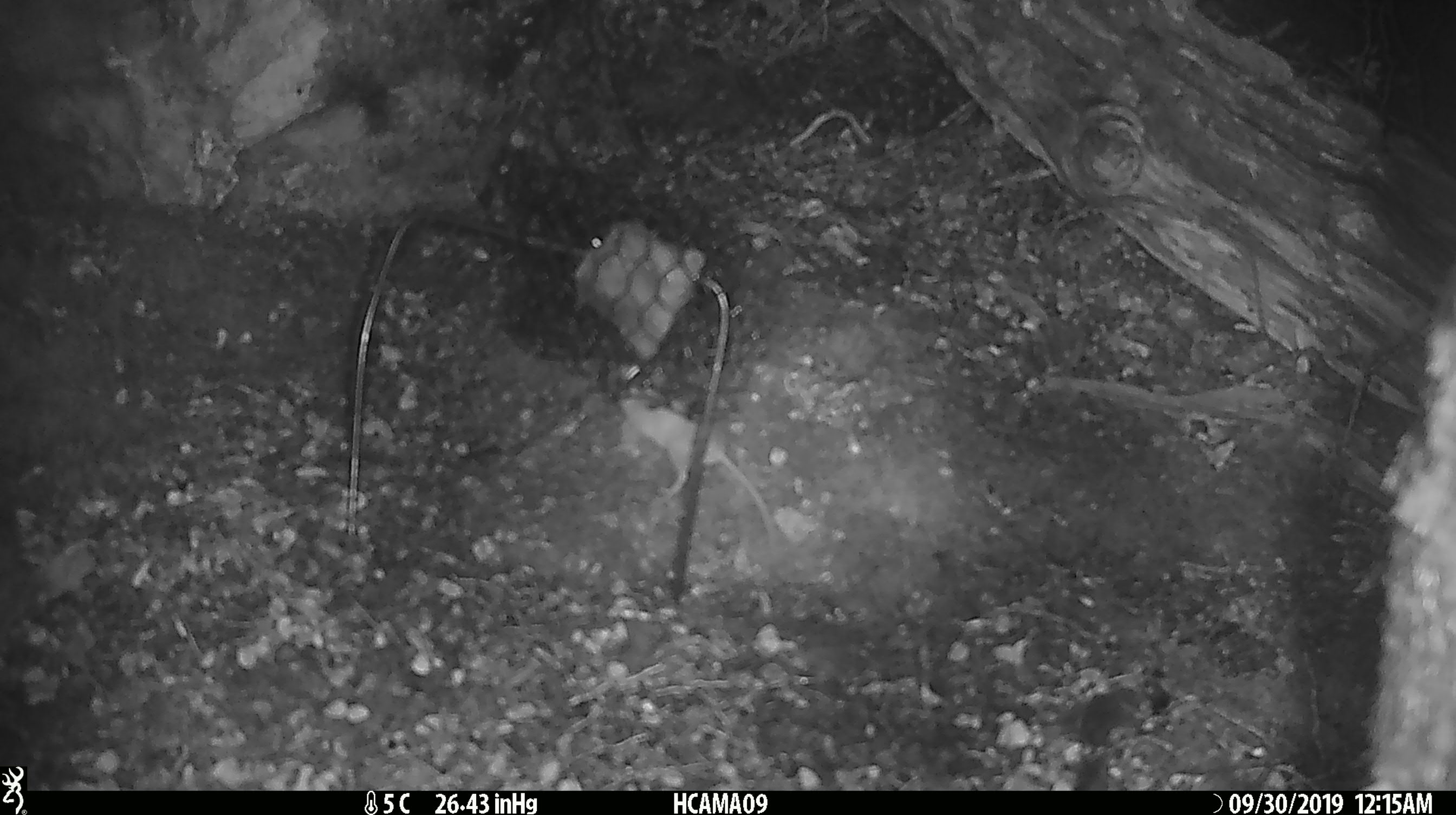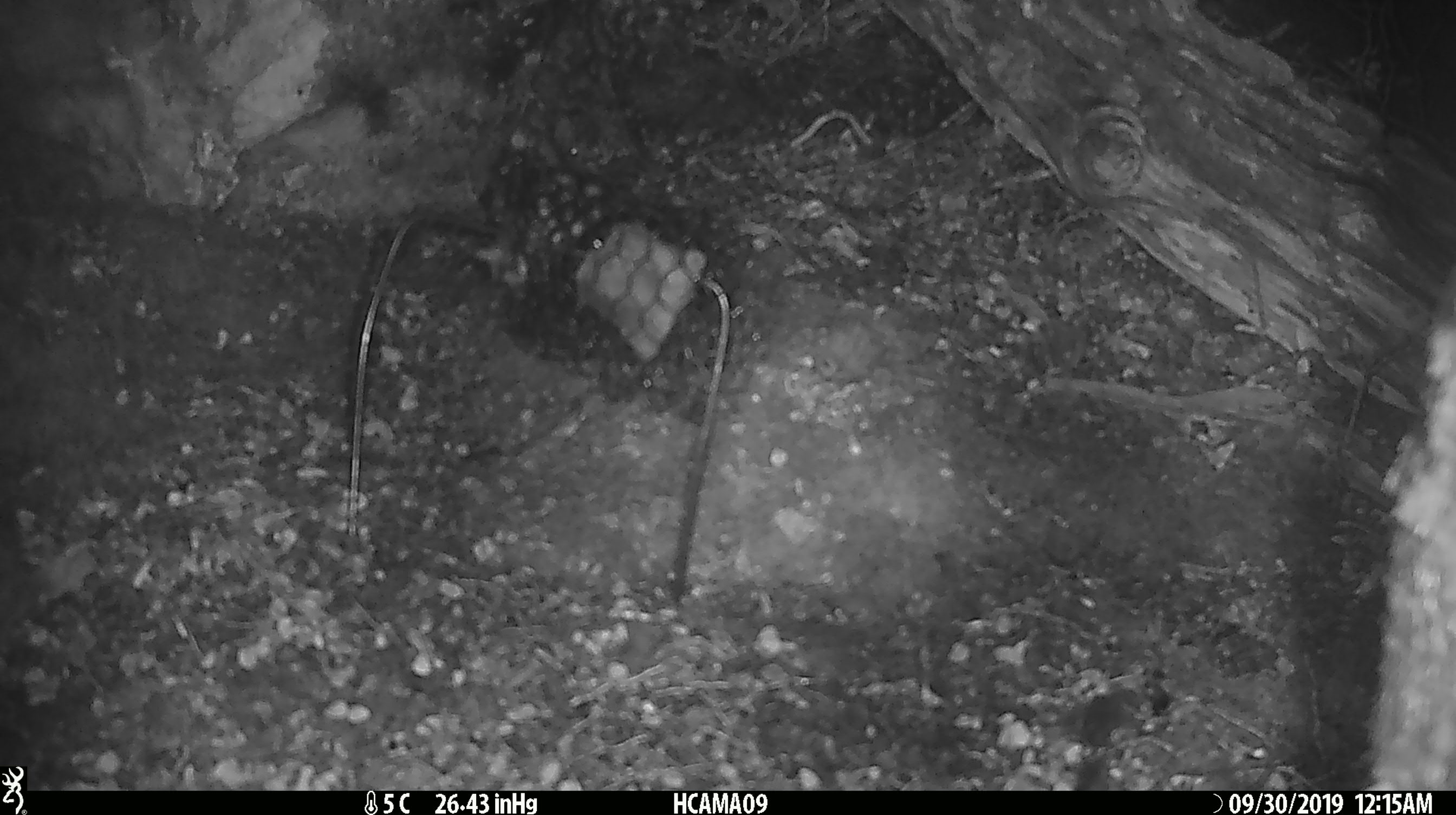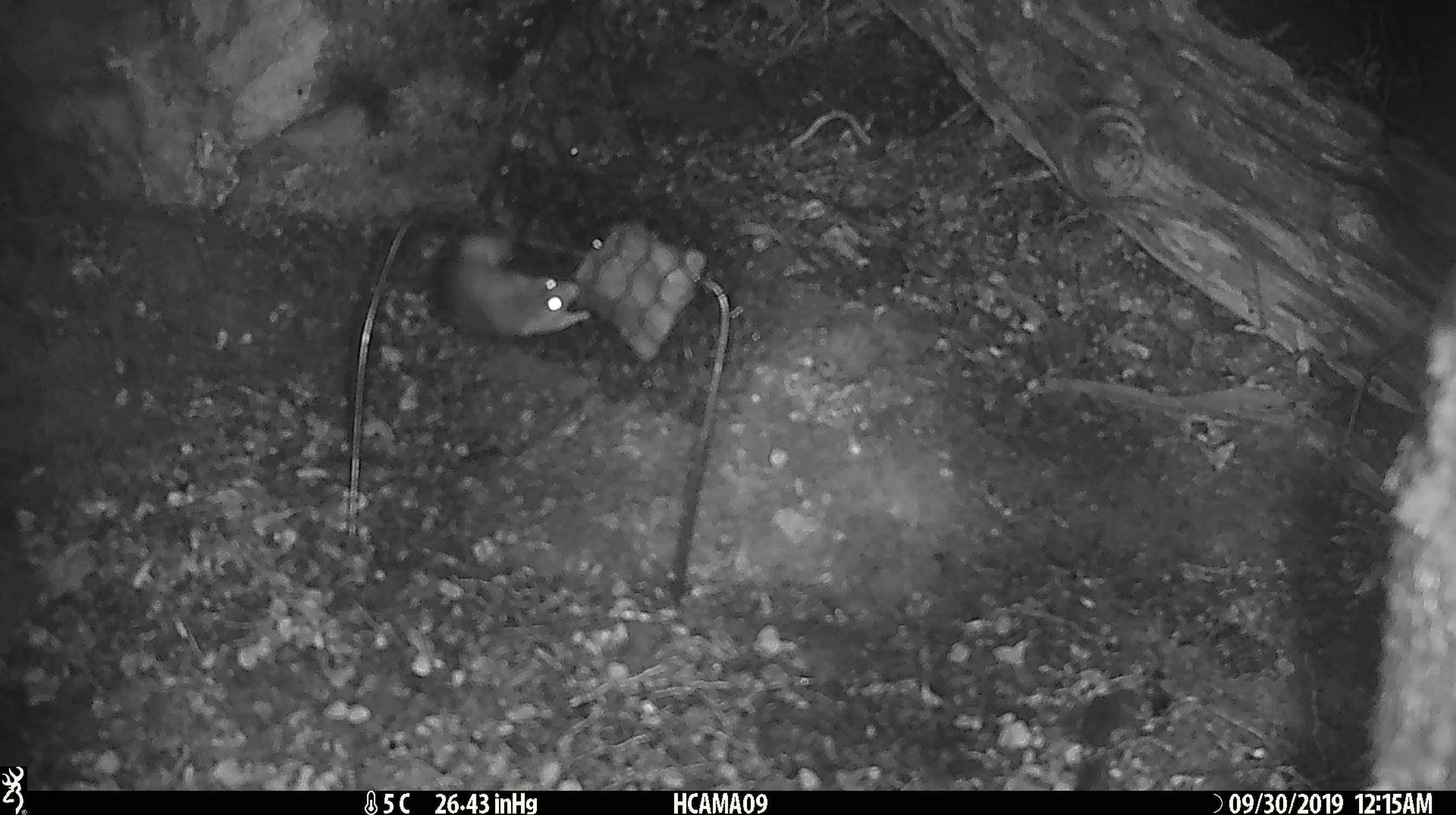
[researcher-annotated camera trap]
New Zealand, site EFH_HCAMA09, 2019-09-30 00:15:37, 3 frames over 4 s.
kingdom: Animalia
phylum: Chordata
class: Mammalia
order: Rodentia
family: Muridae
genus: Mus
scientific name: Mus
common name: mouse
Mouse (Mus).